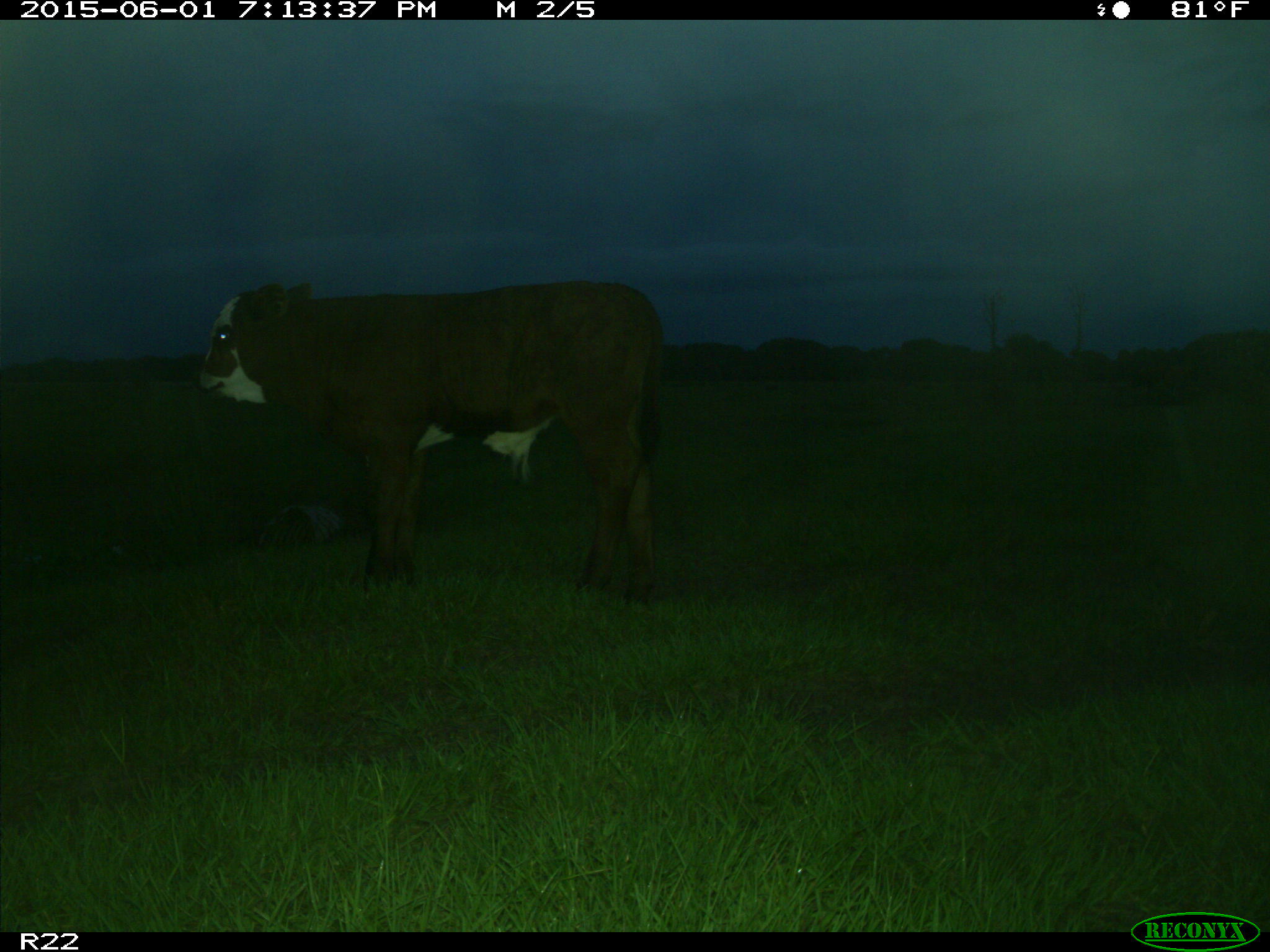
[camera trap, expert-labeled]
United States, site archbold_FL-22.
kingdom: Animalia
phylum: Chordata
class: Mammalia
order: Artiodactyla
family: Bovidae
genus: Bos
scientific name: Bos taurus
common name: domestic cow